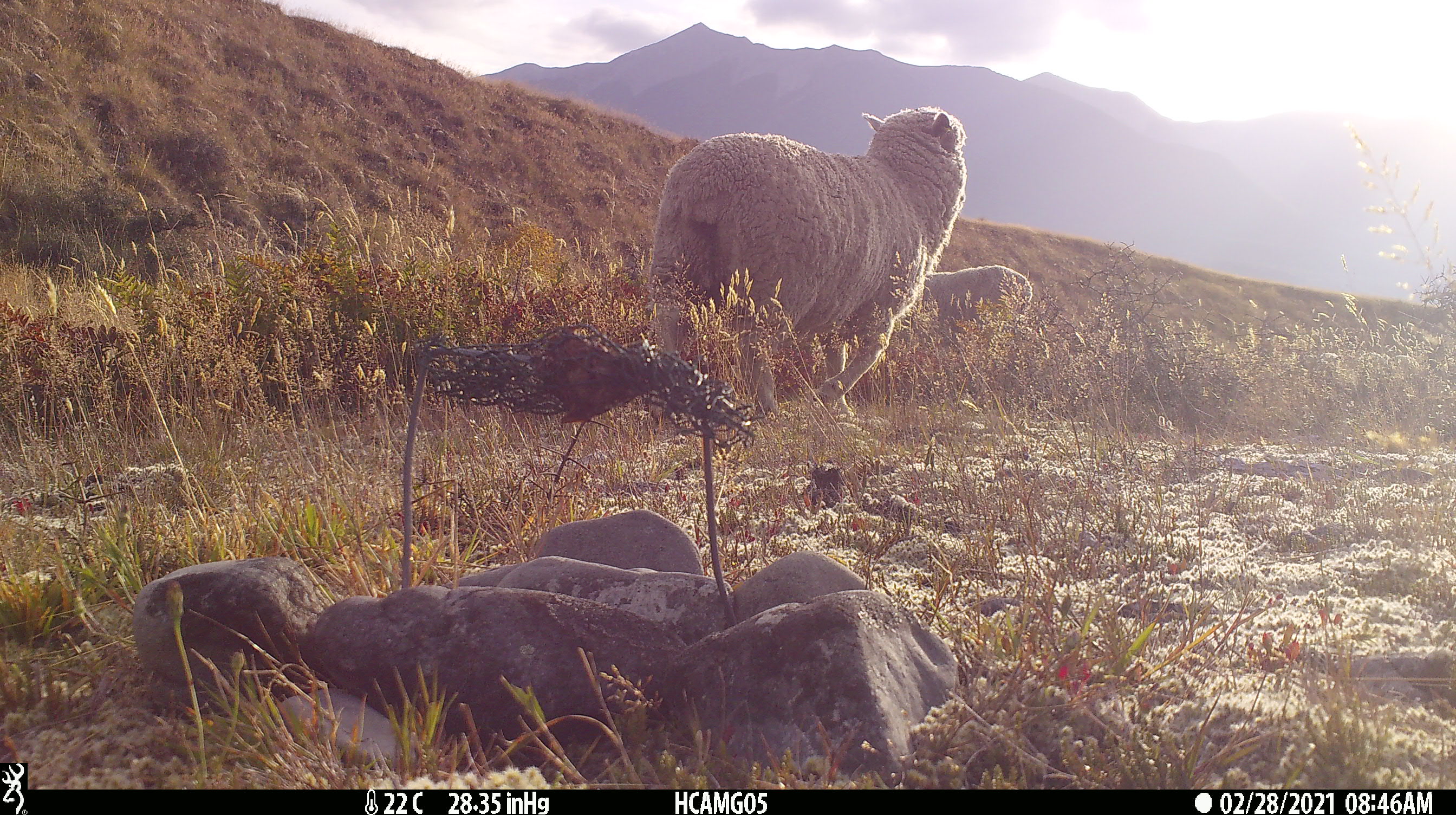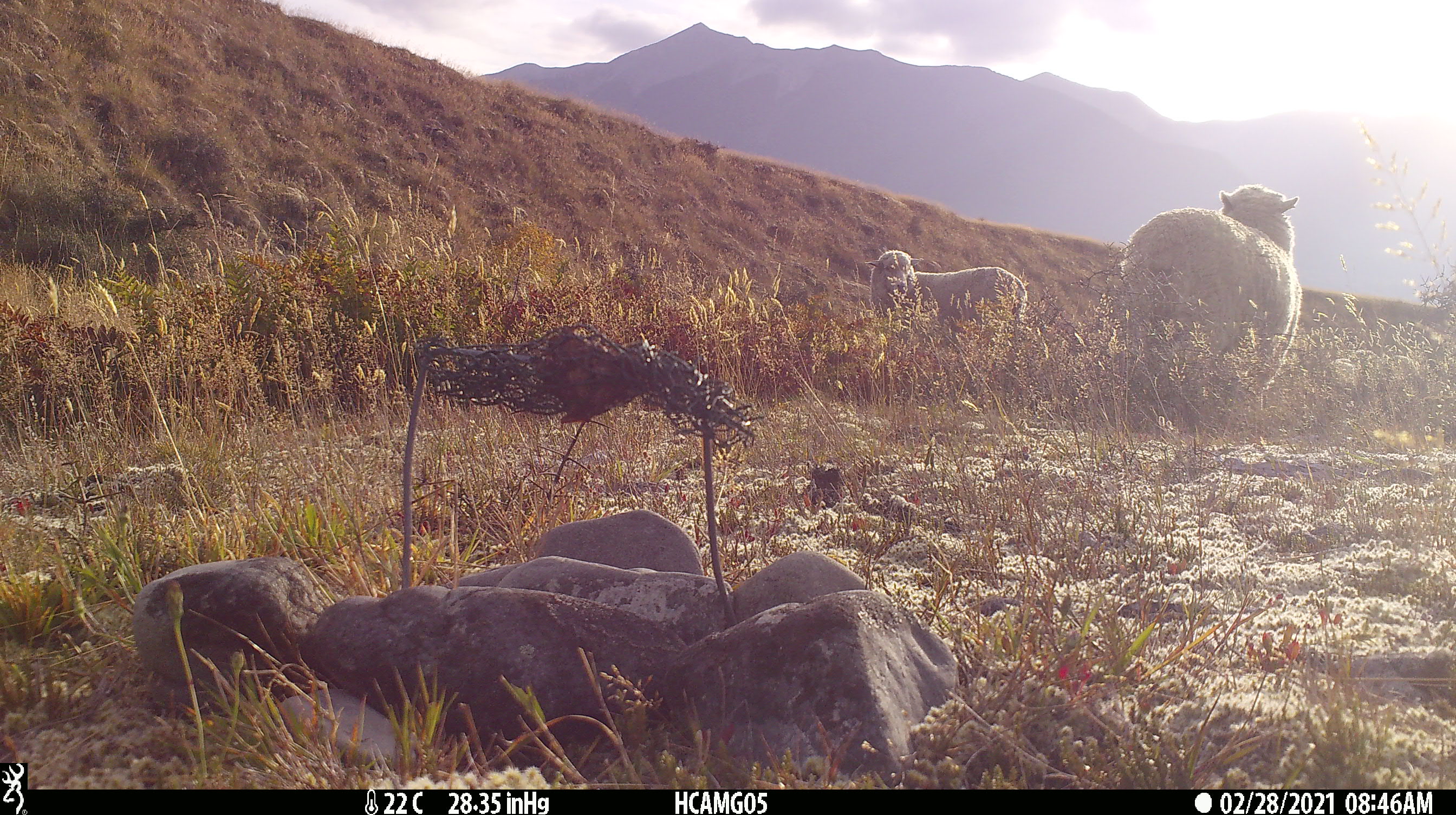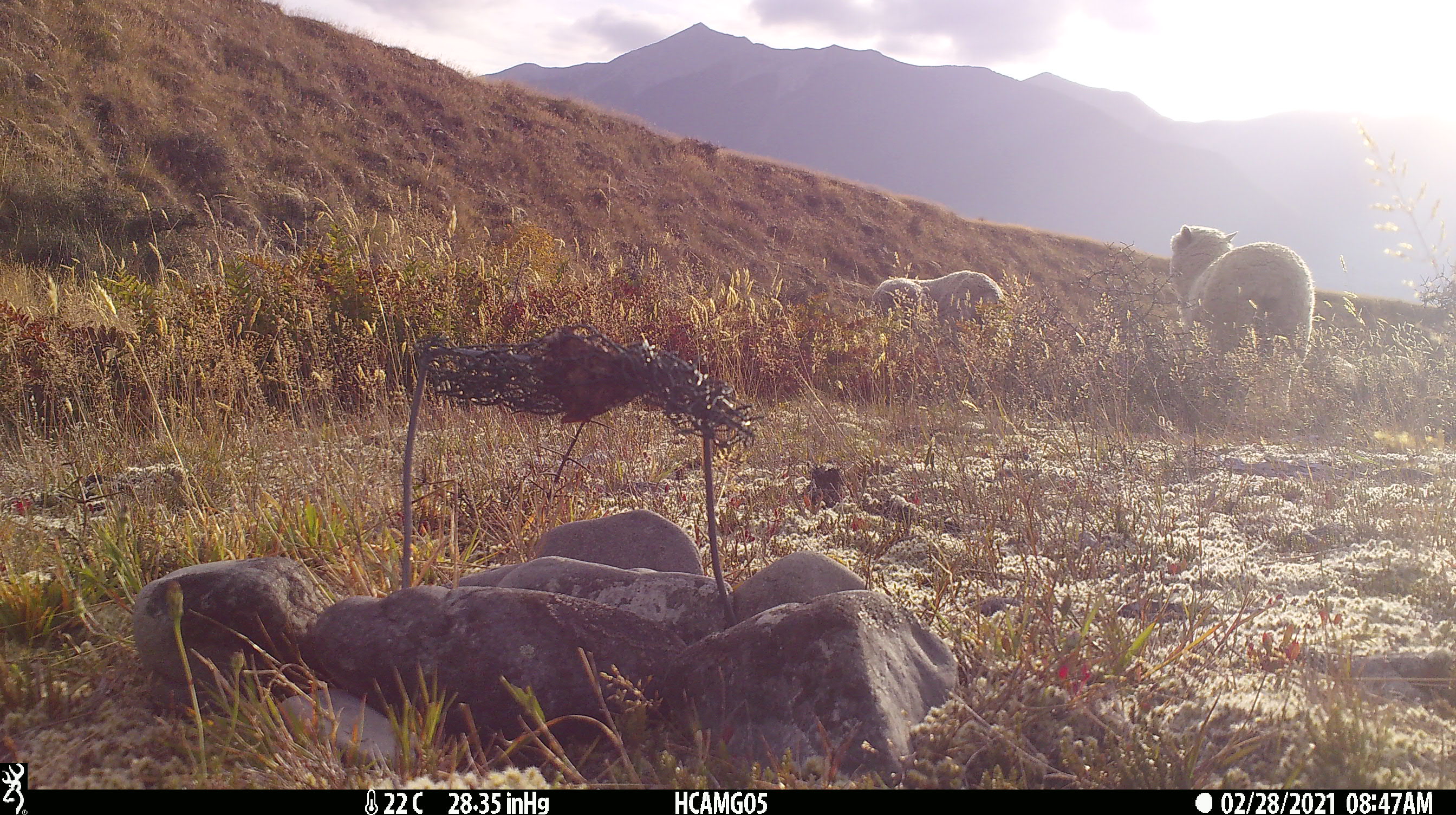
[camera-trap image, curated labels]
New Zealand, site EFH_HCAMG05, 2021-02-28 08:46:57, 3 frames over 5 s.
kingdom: Animalia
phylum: Chordata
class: Mammalia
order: Artiodactyla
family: Bovidae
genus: Ovis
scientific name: Ovis aries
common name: domestic sheep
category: sheep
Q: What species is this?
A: Sheep (domestic sheep) (Ovis aries).